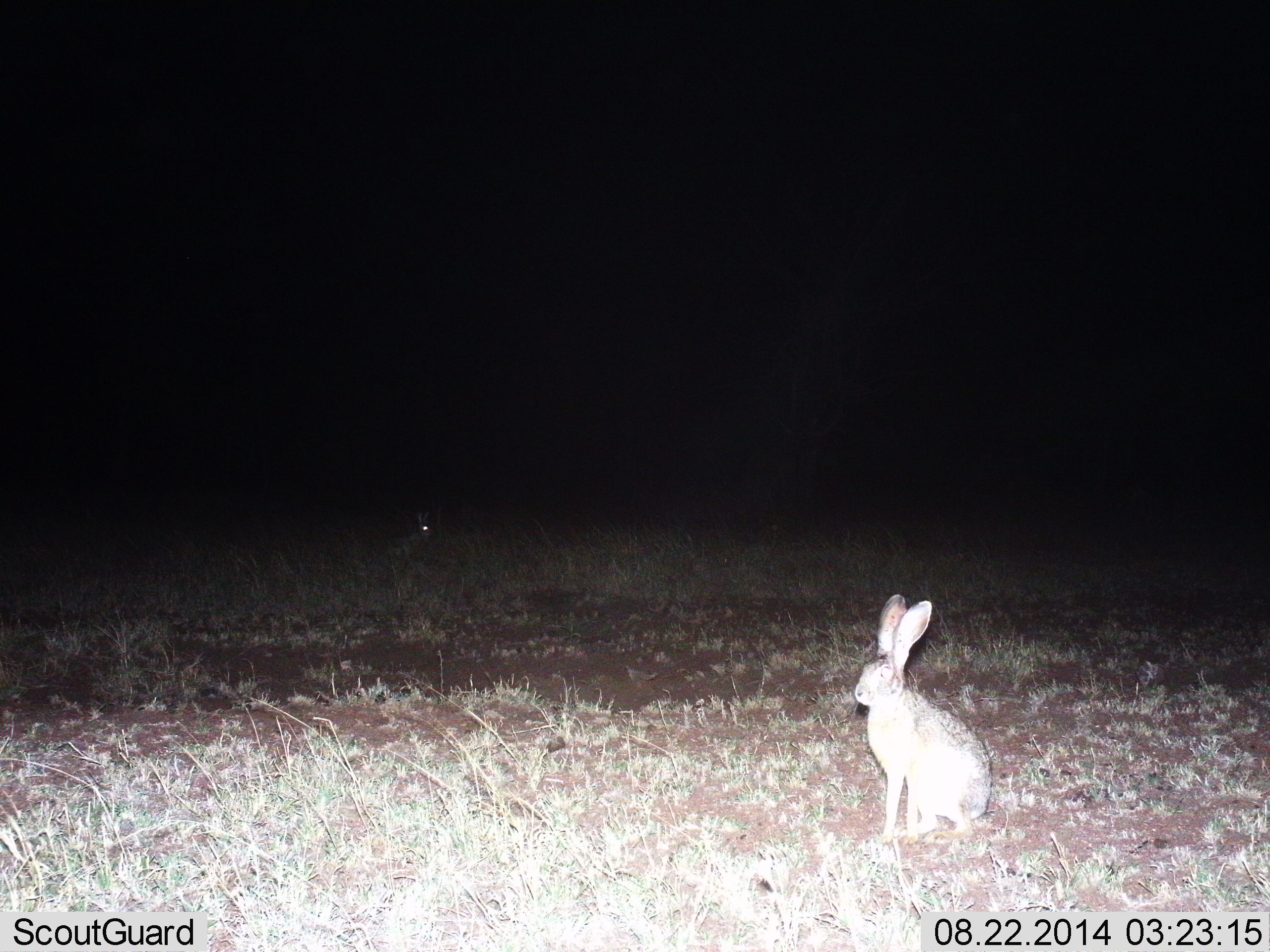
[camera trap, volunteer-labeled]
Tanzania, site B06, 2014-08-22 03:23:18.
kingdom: Animalia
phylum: Chordata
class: Mammalia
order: Lagomorpha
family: Leporidae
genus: Lepus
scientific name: Lepus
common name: hare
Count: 2.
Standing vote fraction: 40%.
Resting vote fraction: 60%.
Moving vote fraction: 0%.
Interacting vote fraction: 0%.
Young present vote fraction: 0%.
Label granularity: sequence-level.